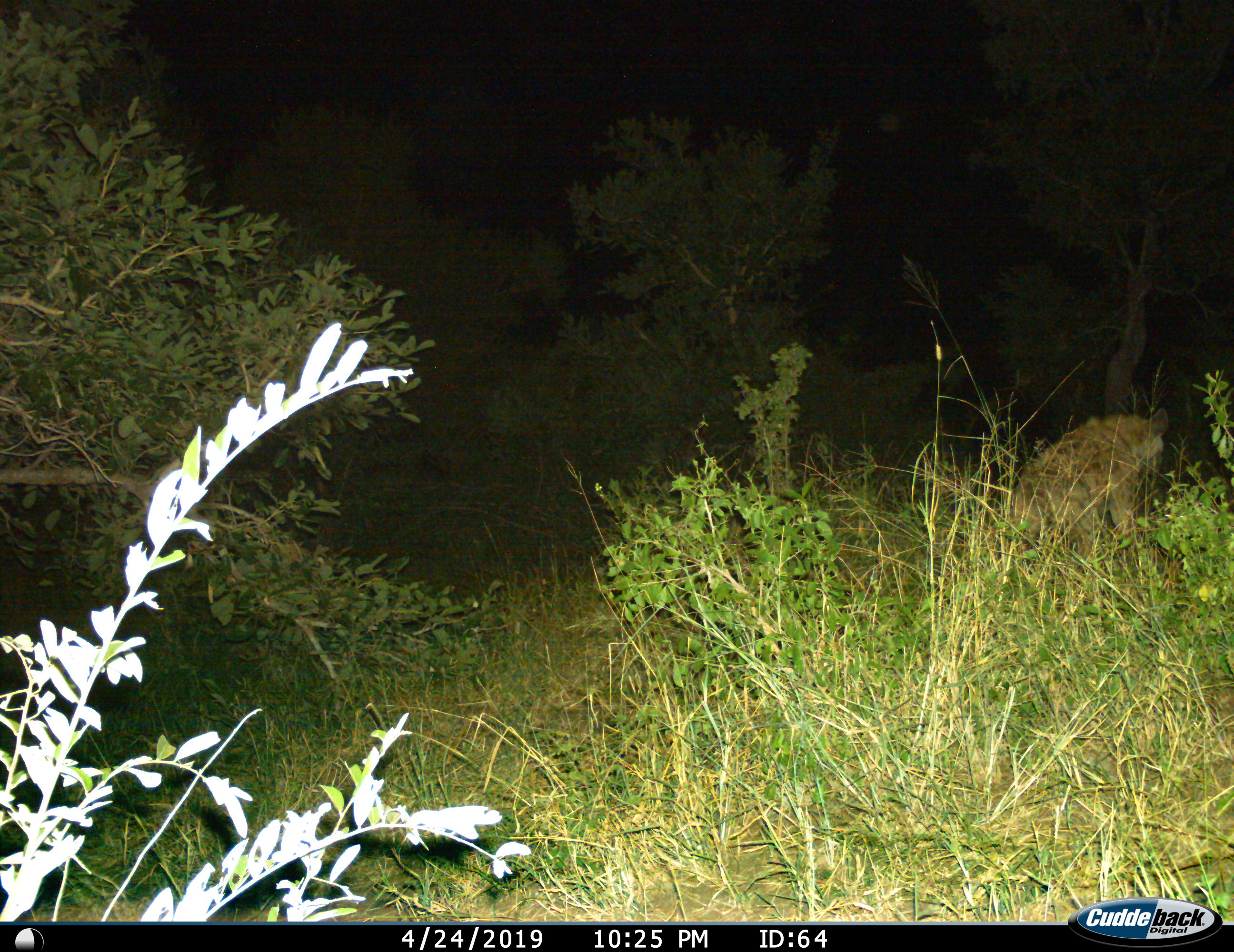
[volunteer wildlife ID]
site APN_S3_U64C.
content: unidentified animal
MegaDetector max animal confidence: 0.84